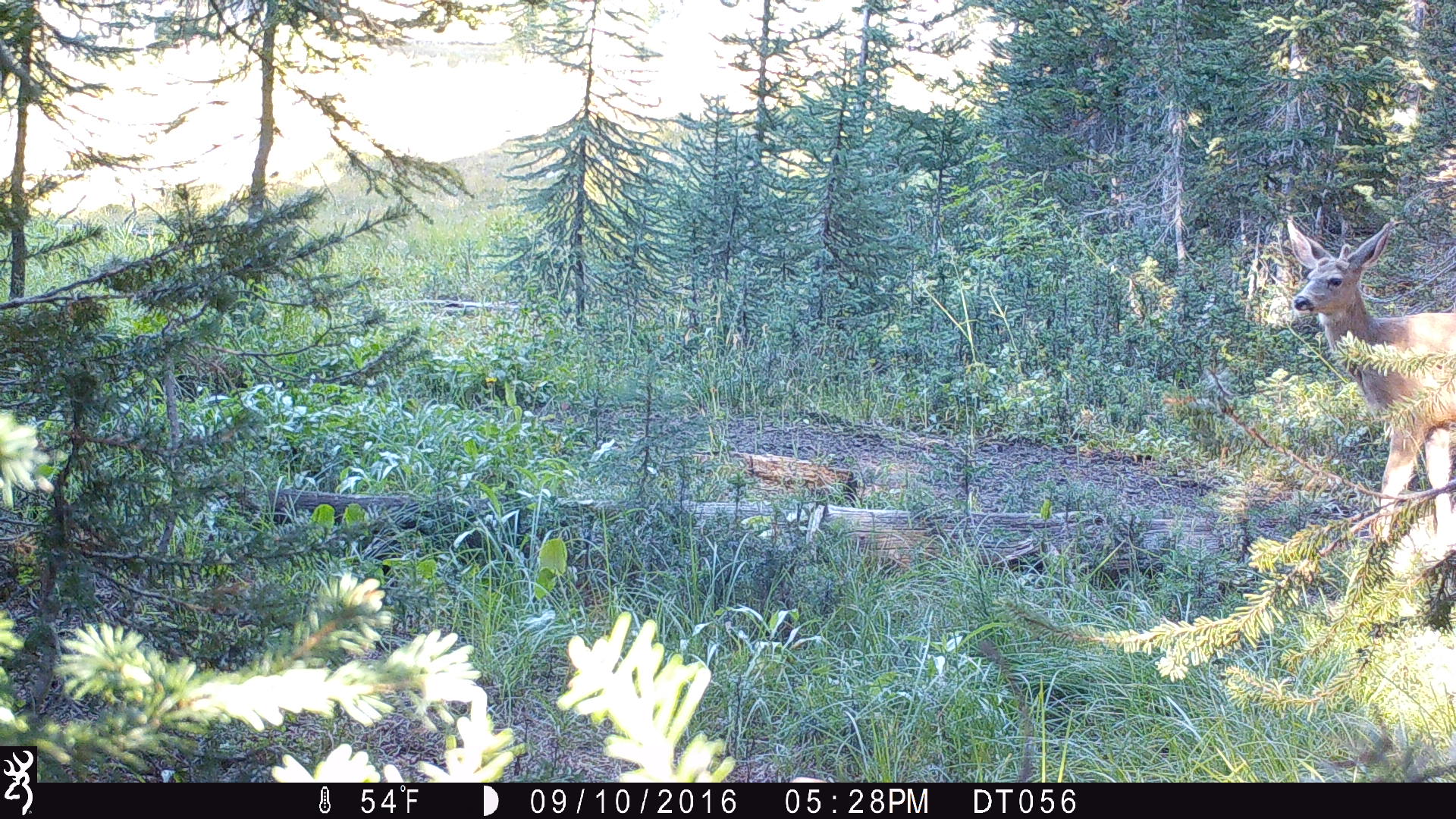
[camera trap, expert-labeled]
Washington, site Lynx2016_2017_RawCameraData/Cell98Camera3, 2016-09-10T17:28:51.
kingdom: Animalia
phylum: Chordata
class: Mammalia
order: Artiodactyla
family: Cervidae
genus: Odocoileus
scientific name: Odocoileus hemionus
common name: mule deer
Odocoileus hemionus (mule deer). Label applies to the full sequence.